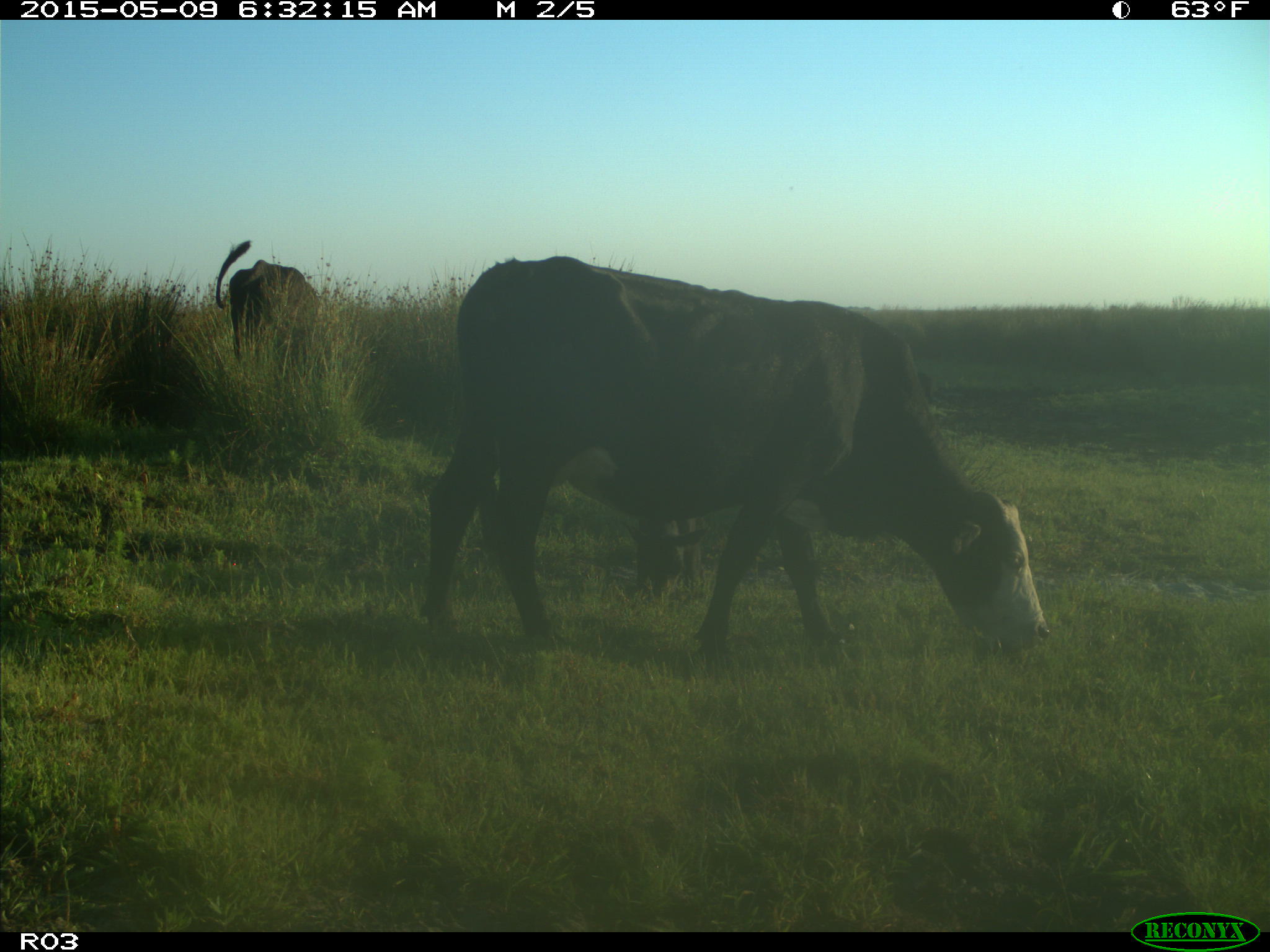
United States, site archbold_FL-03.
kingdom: Animalia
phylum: Chordata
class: Mammalia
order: Artiodactyla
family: Bovidae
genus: Bos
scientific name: Bos taurus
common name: domestic cow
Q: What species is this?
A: Bos taurus (domestic cow).